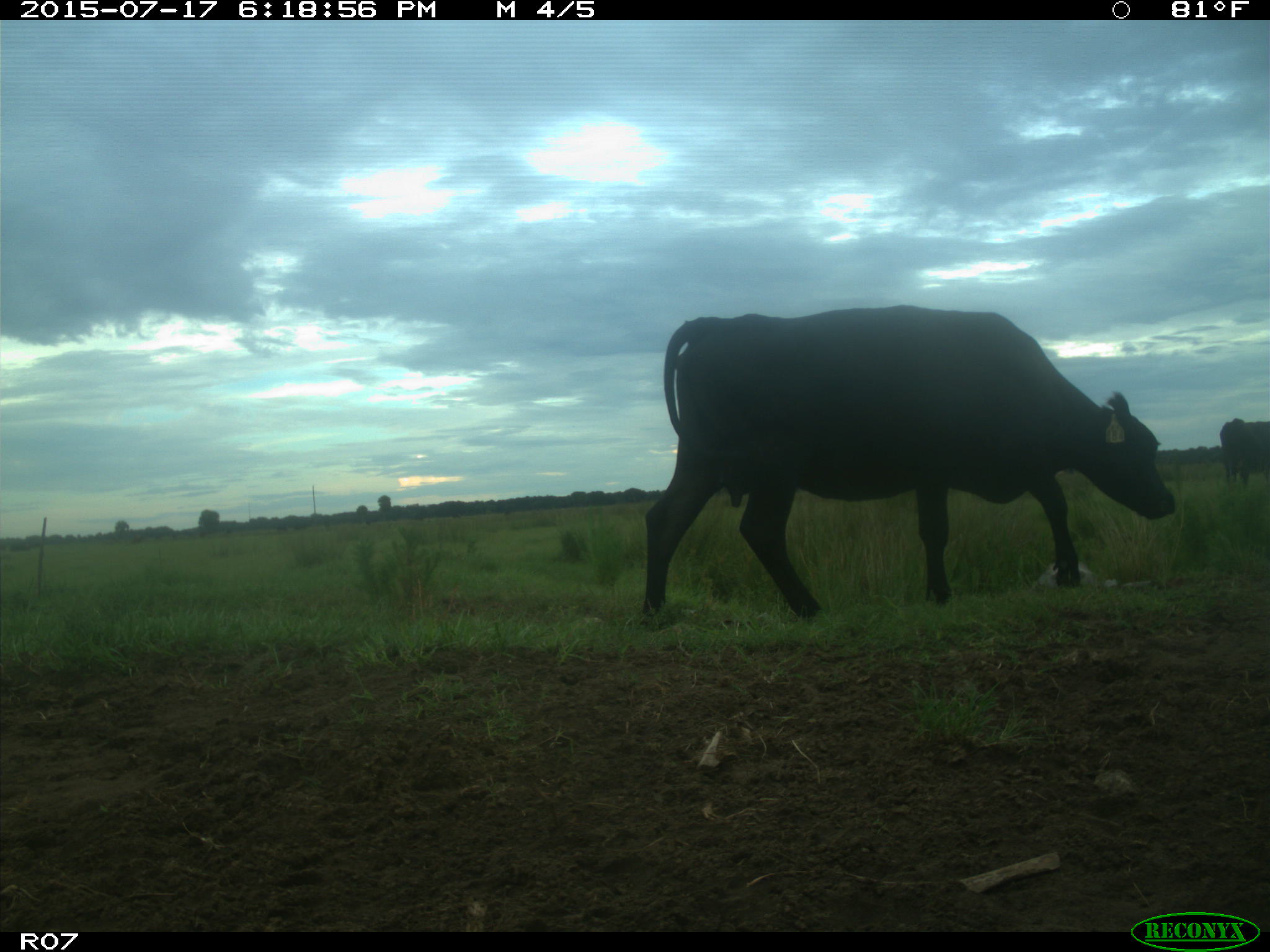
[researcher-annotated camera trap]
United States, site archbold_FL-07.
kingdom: Animalia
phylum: Chordata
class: Mammalia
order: Artiodactyla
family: Bovidae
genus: Bos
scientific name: Bos taurus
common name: domestic cow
Bos taurus (domestic cow).